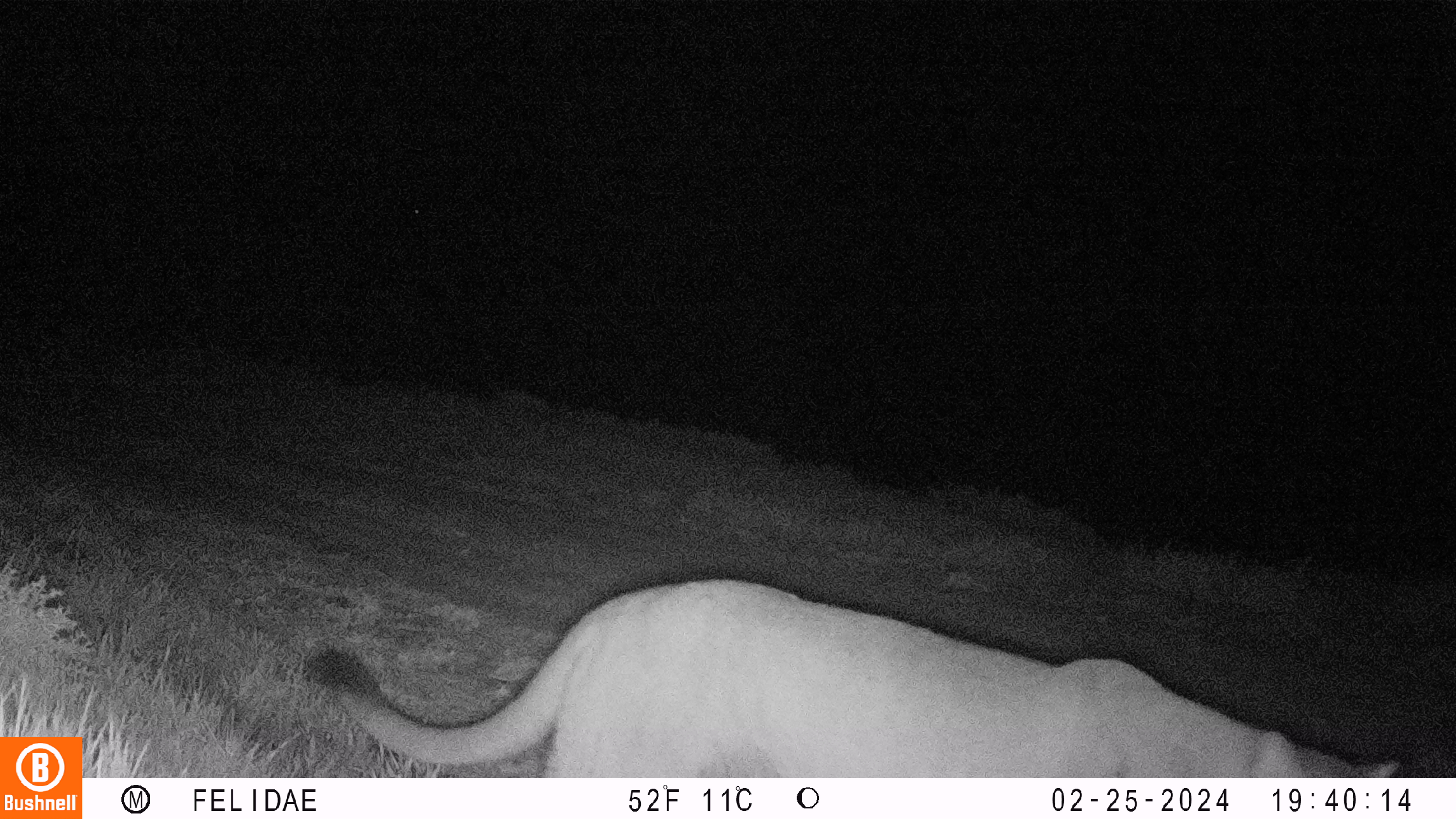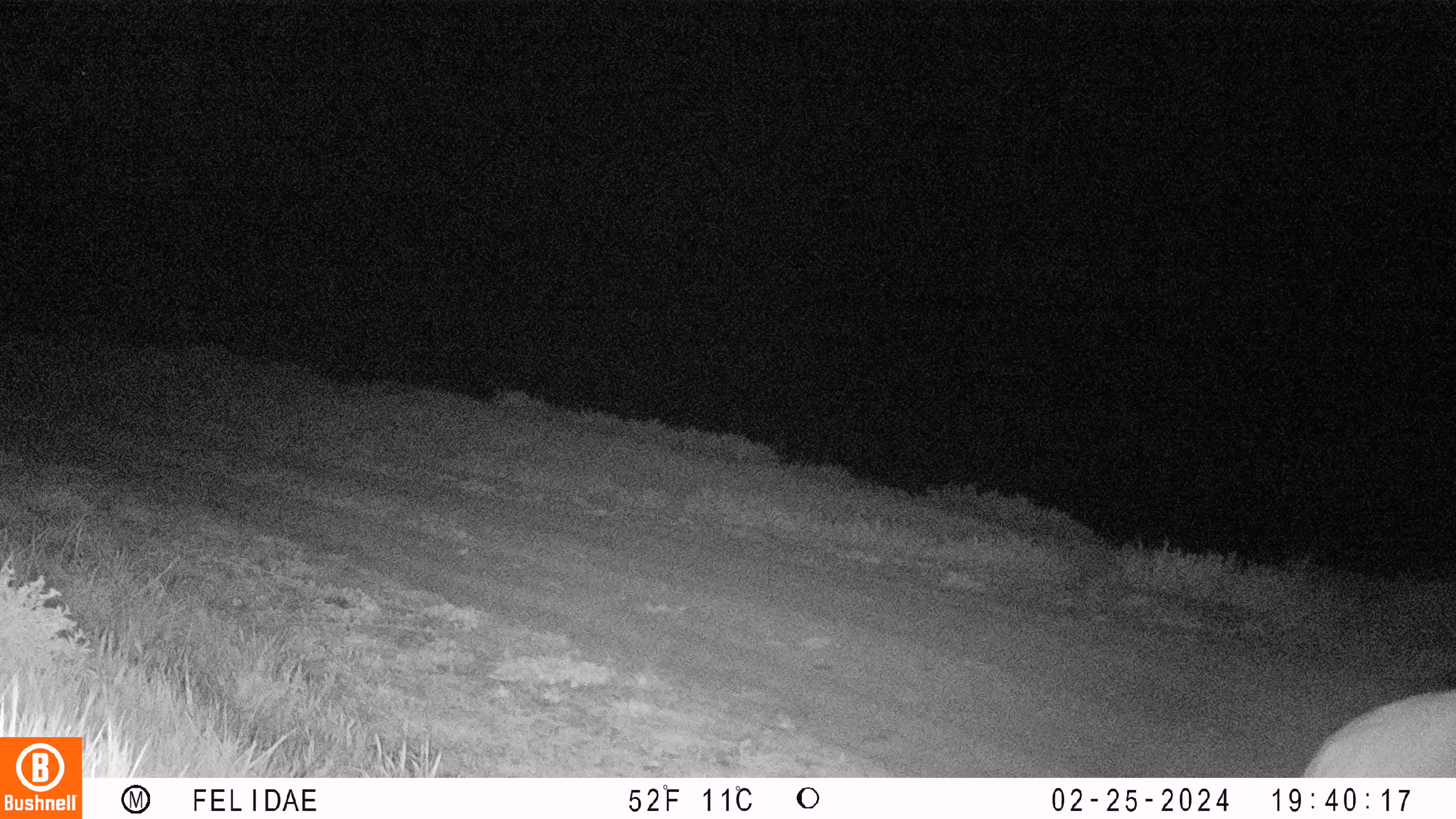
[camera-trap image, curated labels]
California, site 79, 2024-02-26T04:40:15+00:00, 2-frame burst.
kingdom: Animalia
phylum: Chordata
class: Mammalia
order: Carnivora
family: Felidae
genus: Puma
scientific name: Puma concolor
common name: puma